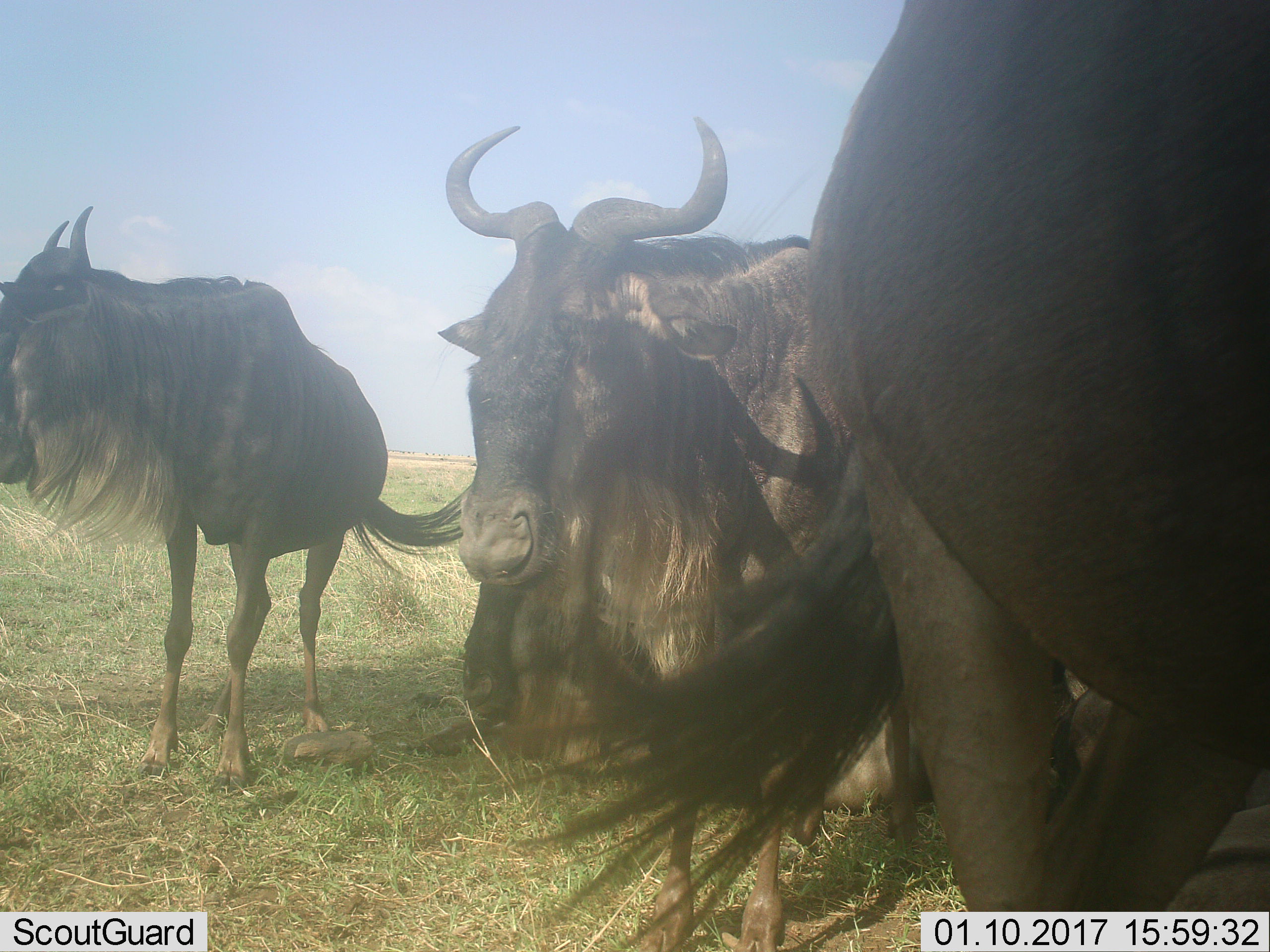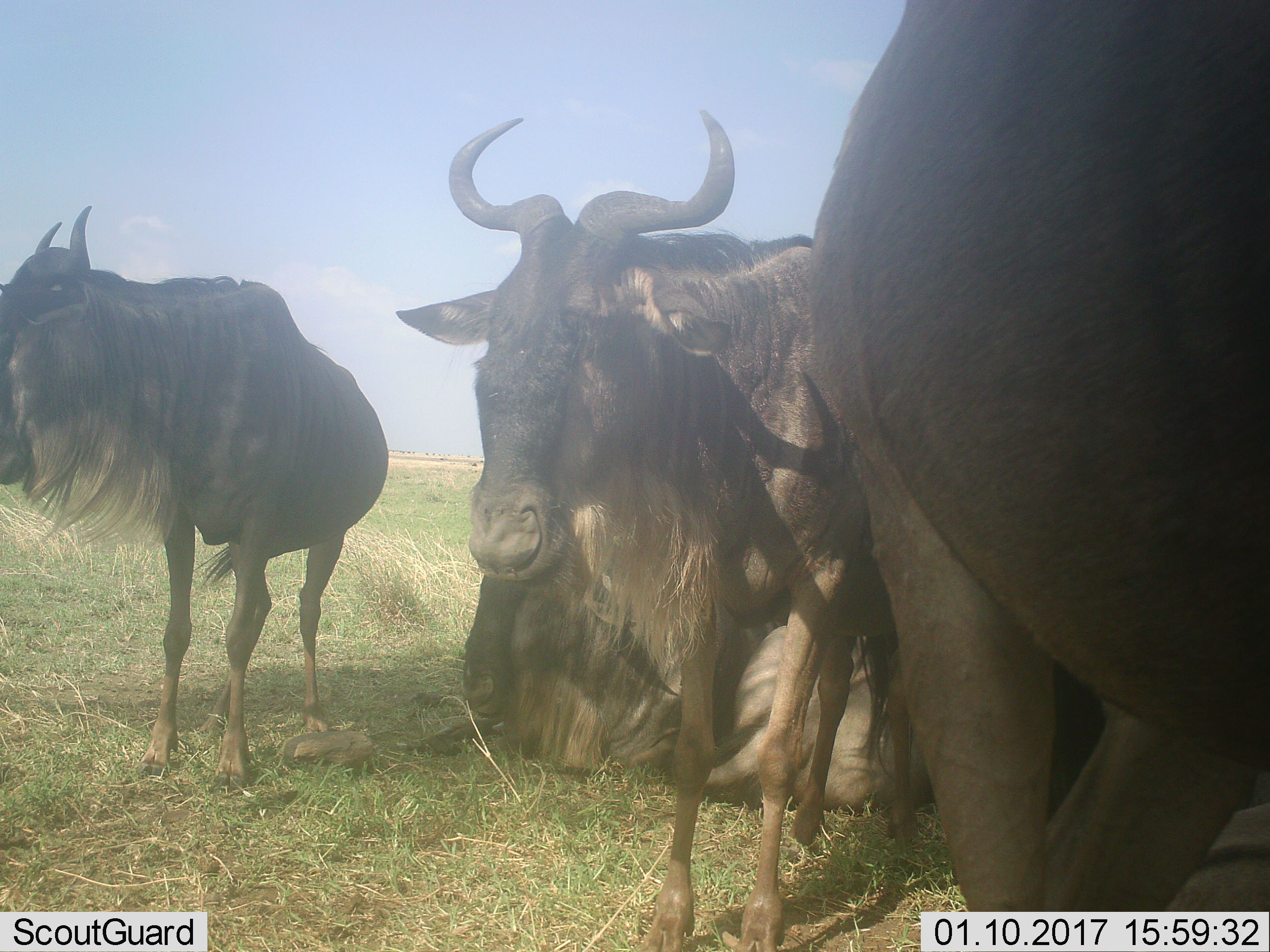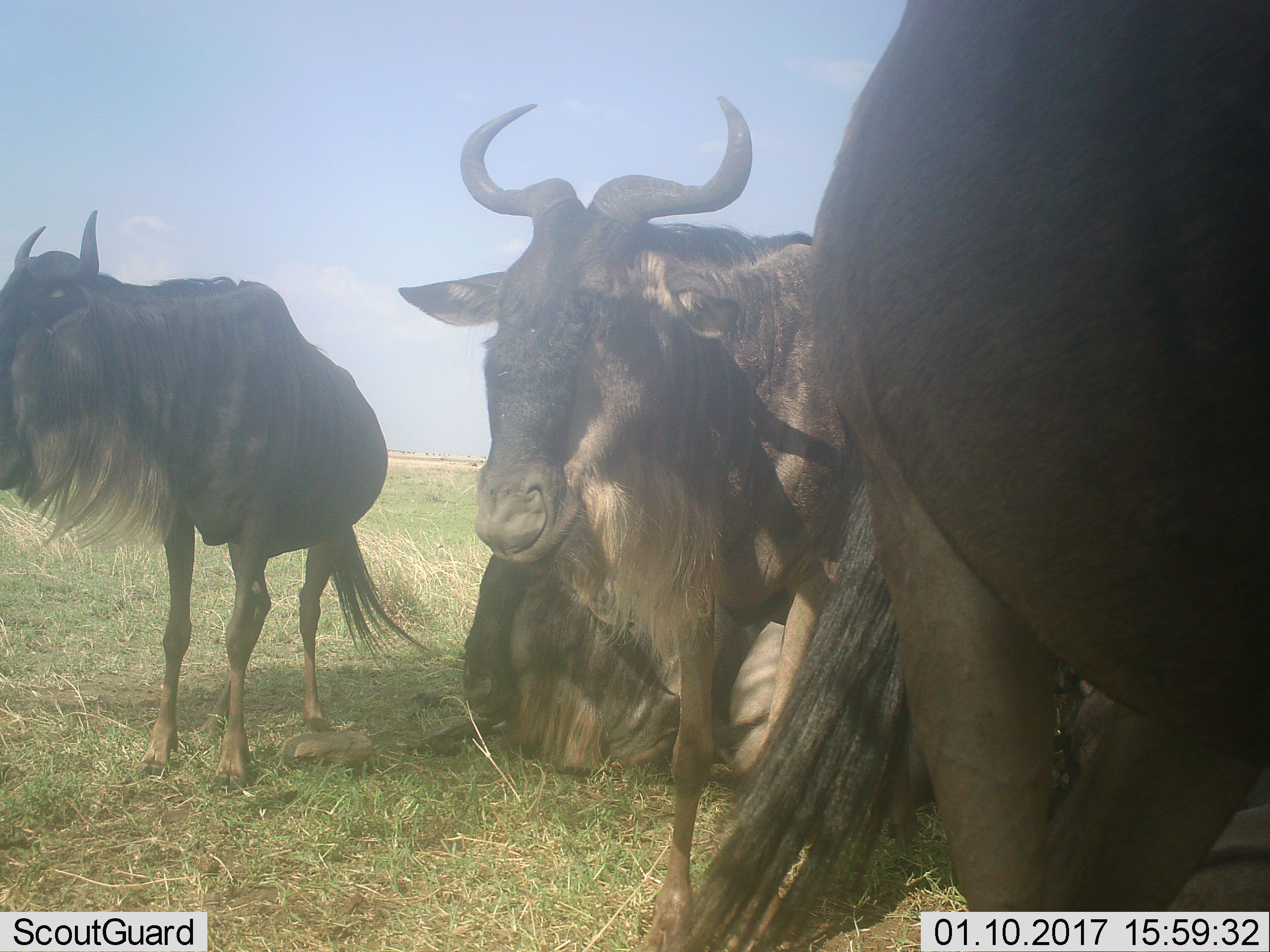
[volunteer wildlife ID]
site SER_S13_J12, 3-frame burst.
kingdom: Animalia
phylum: Chordata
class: Mammalia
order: Artiodactyla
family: Bovidae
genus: Connochaetes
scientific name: Connochaetes taurinus taurinus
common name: blue wildebeest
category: wildebeestblue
Wildebeestblue (blue wildebeest) (Connochaetes taurinus taurinus), count 5. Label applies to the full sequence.